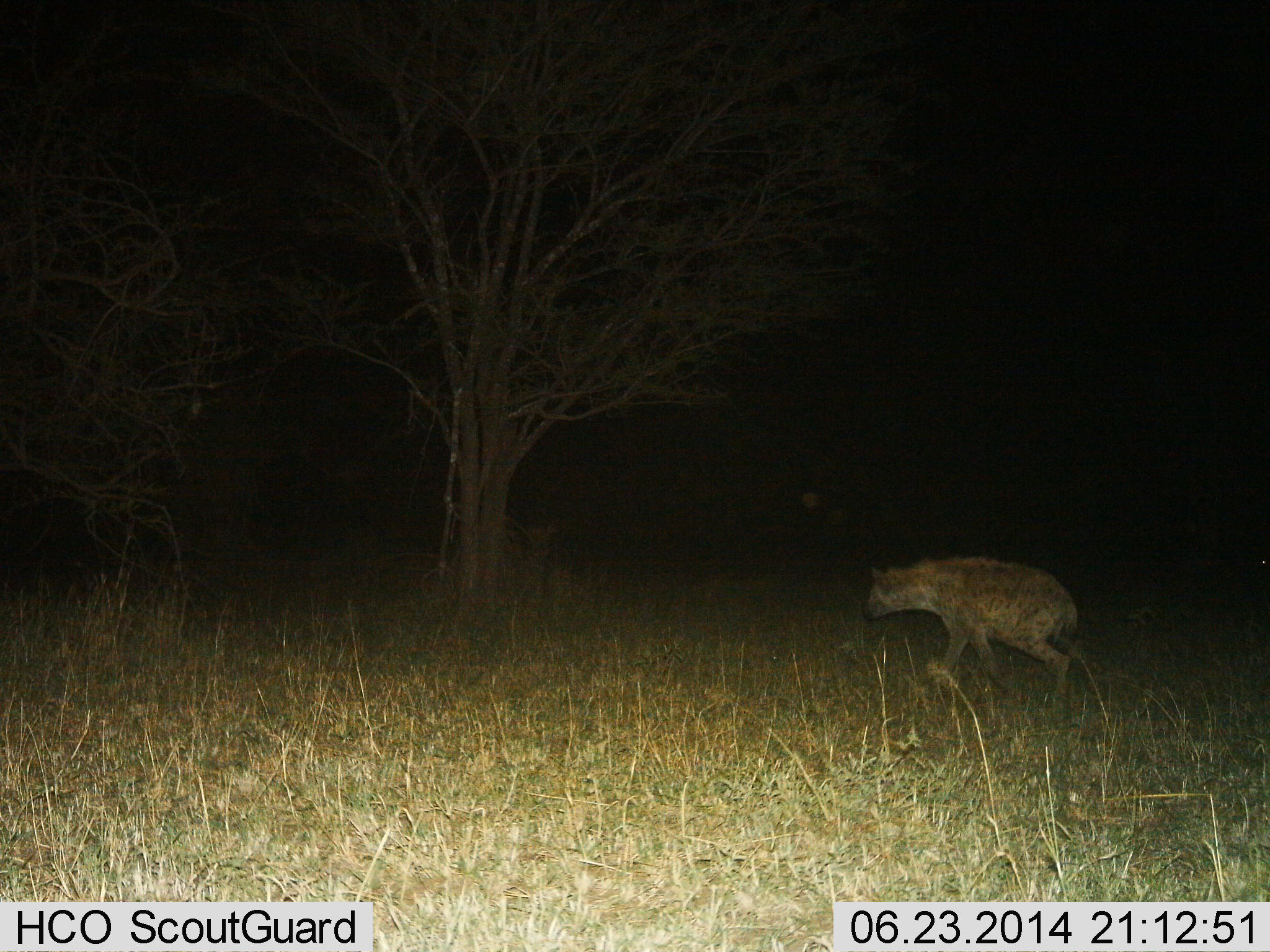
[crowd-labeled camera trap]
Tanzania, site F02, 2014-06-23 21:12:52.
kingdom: Animalia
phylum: Chordata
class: Mammalia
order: Carnivora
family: Hyaenidae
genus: Crocuta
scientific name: Crocuta crocuta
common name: spotted hyena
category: hyenaspotted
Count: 1.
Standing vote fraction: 10%.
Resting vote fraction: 0%.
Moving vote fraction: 90%.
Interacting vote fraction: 0%.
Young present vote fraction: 0%.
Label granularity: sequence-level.